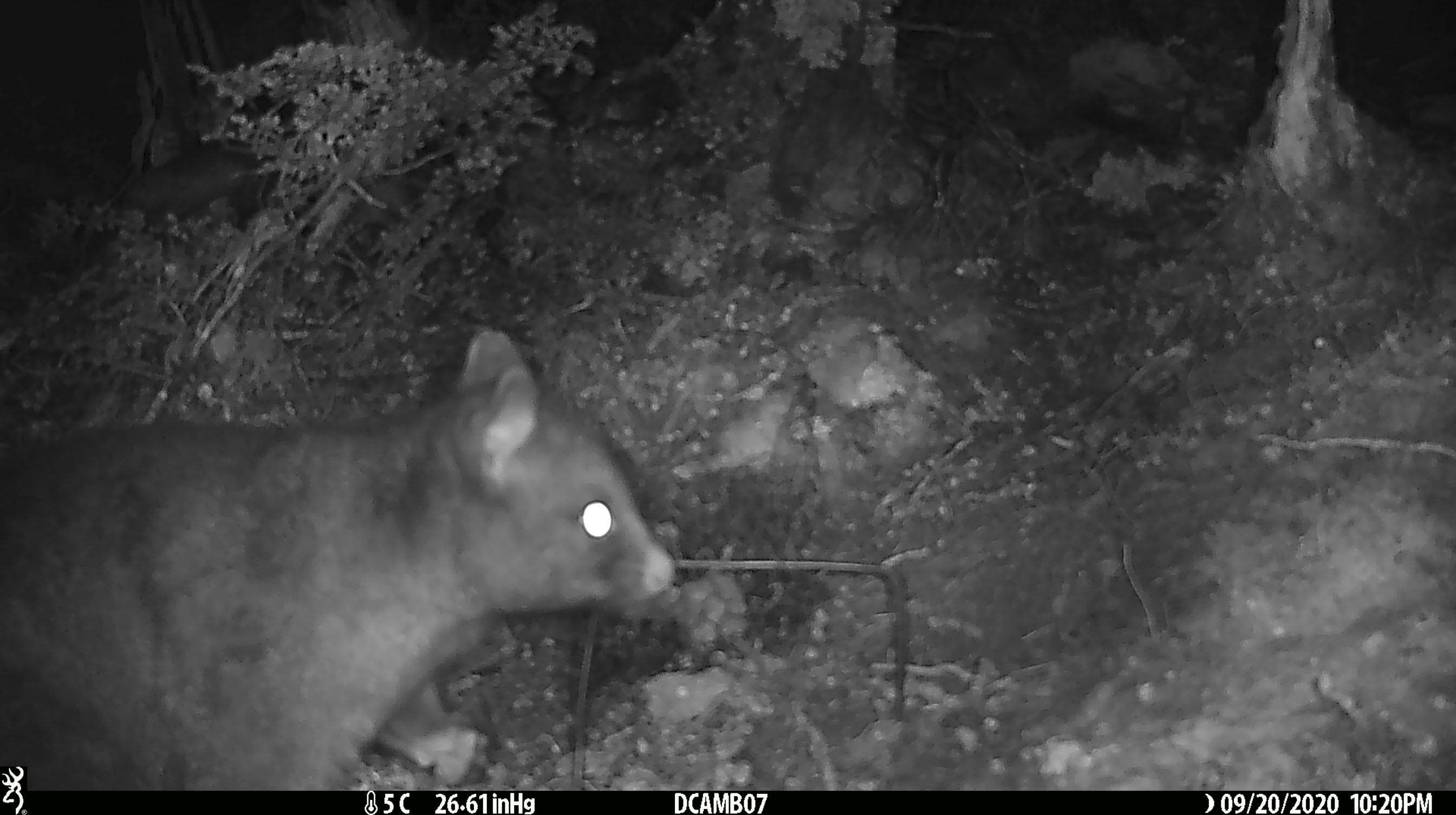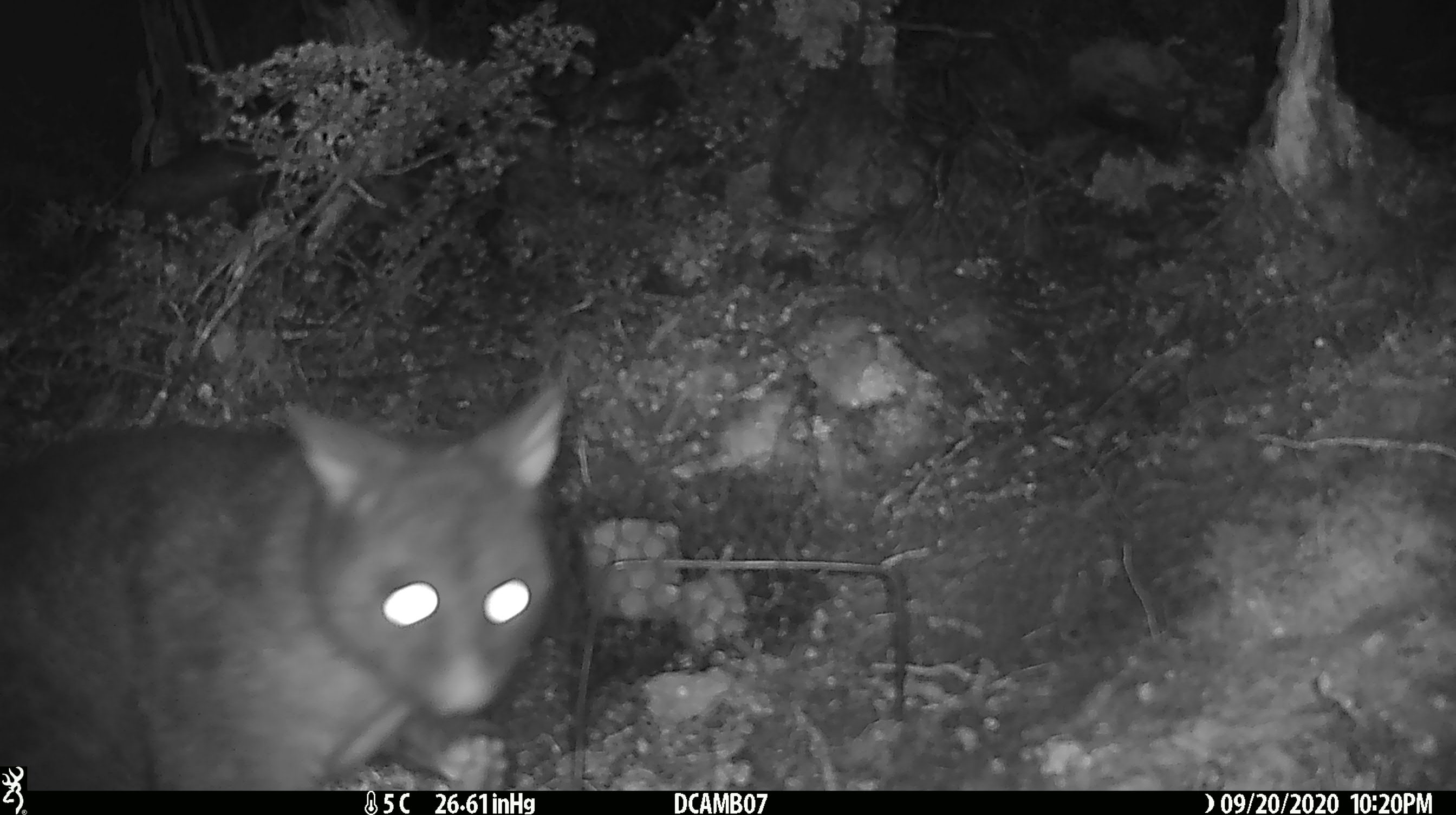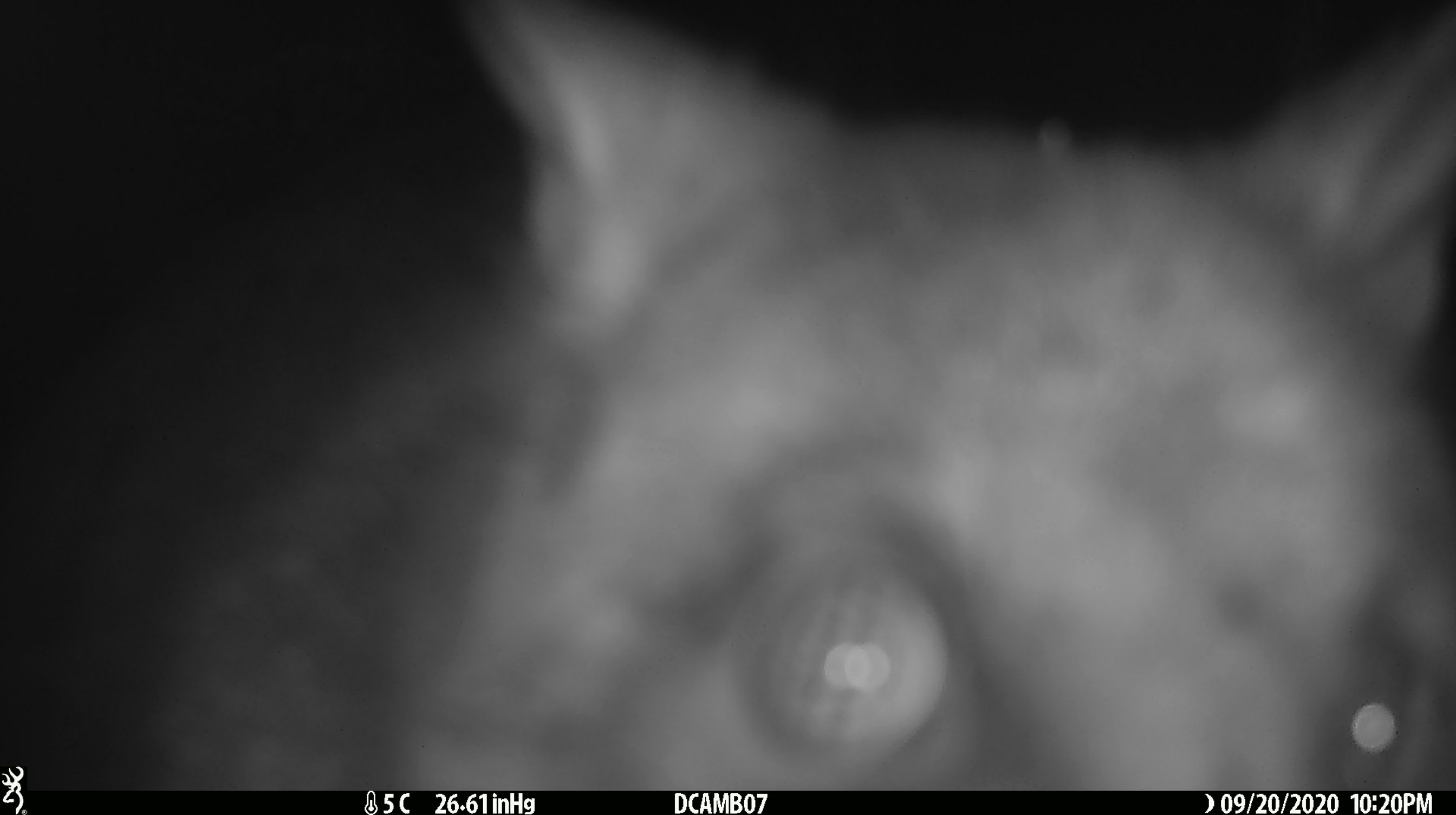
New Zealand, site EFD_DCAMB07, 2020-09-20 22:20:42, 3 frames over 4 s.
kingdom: Animalia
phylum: Chordata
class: Mammalia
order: Diprotodontia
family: Phalangeridae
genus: Trichosurus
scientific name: Trichosurus vulpecula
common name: common brushtail possum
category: possum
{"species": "possum (common brushtail possum) (Trichosurus vulpecula)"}